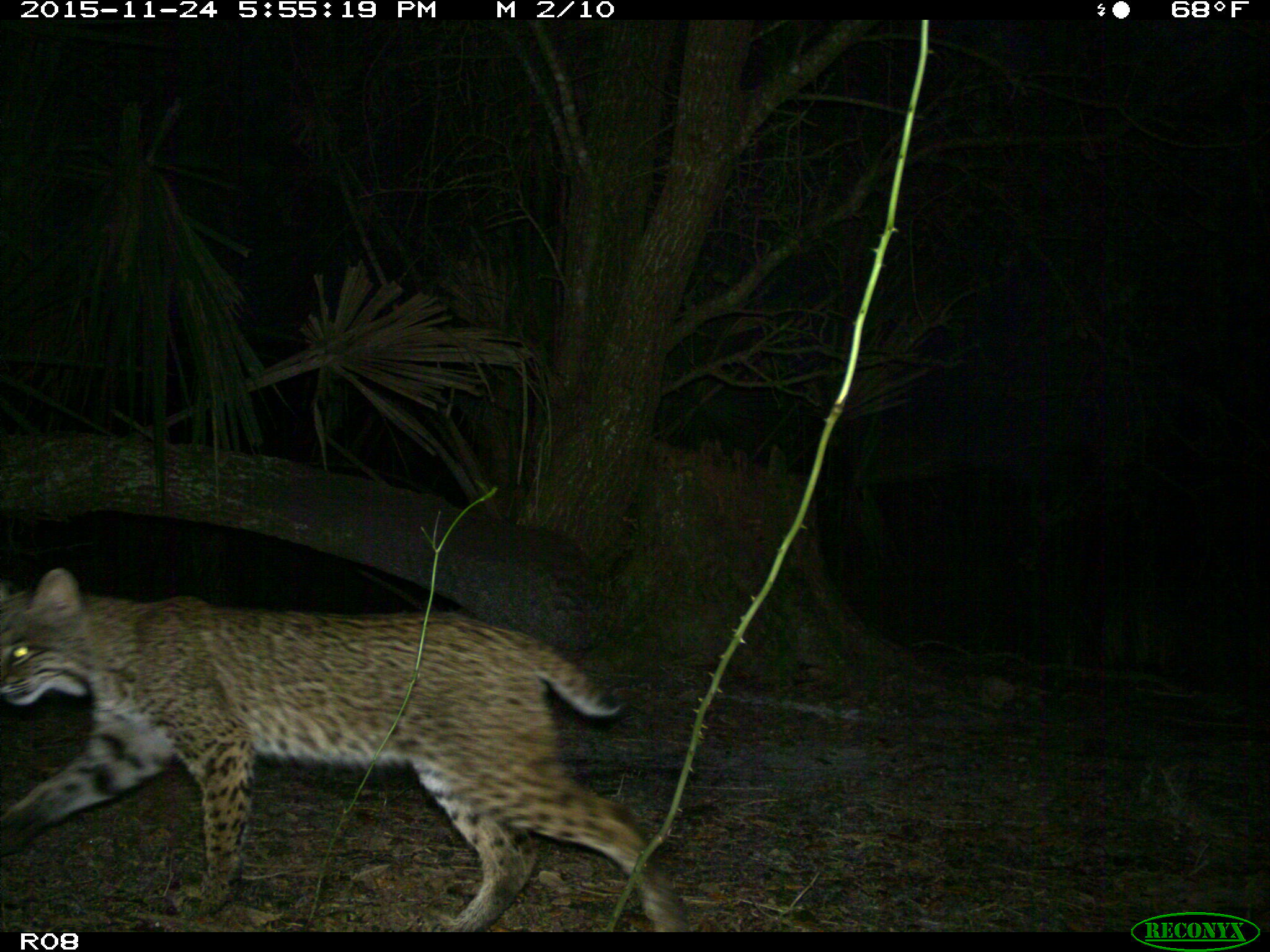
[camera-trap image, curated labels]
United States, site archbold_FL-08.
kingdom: Animalia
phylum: Chordata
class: Mammalia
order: Carnivora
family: Felidae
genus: Lynx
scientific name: Lynx rufus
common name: bobcat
Lynx rufus (bobcat).